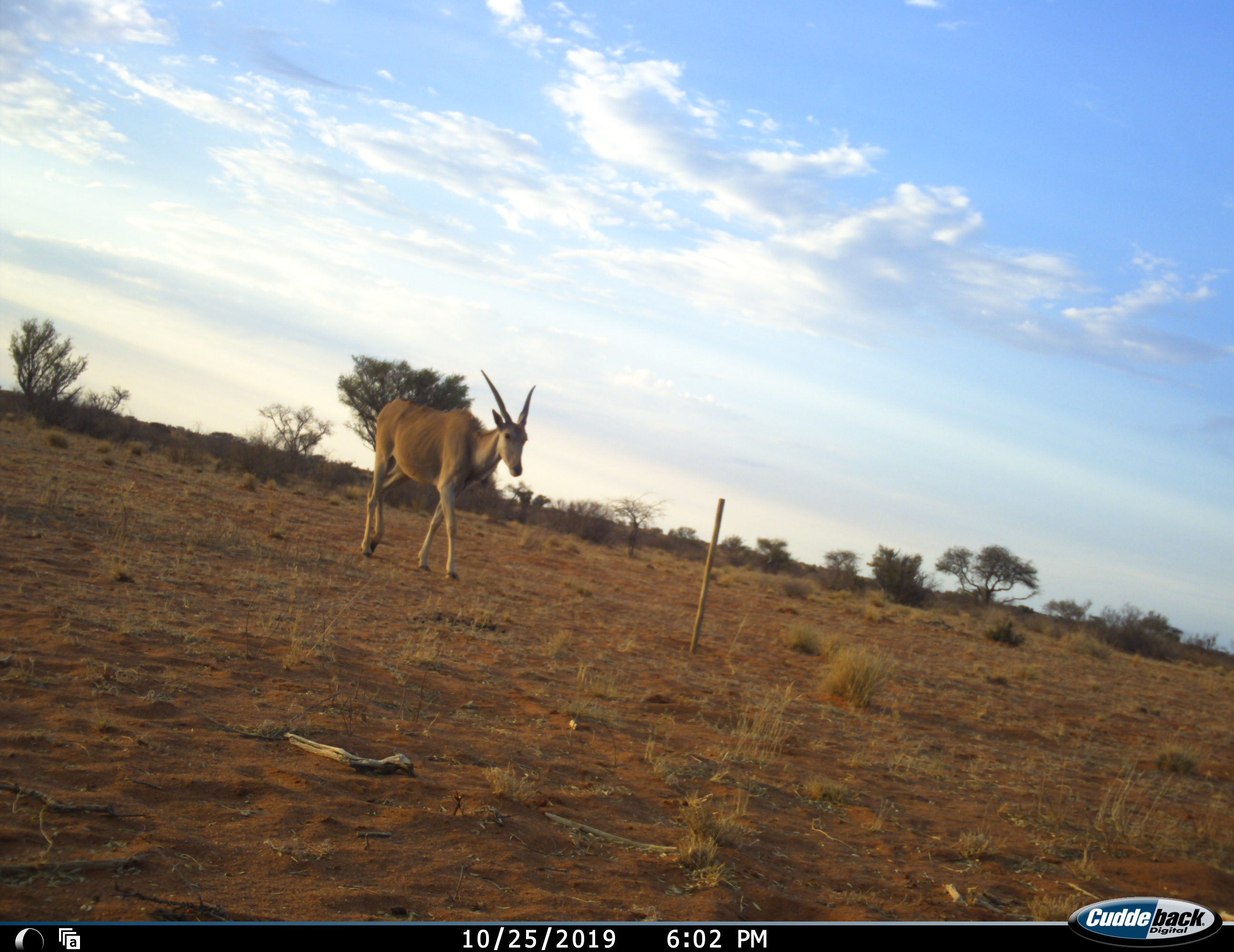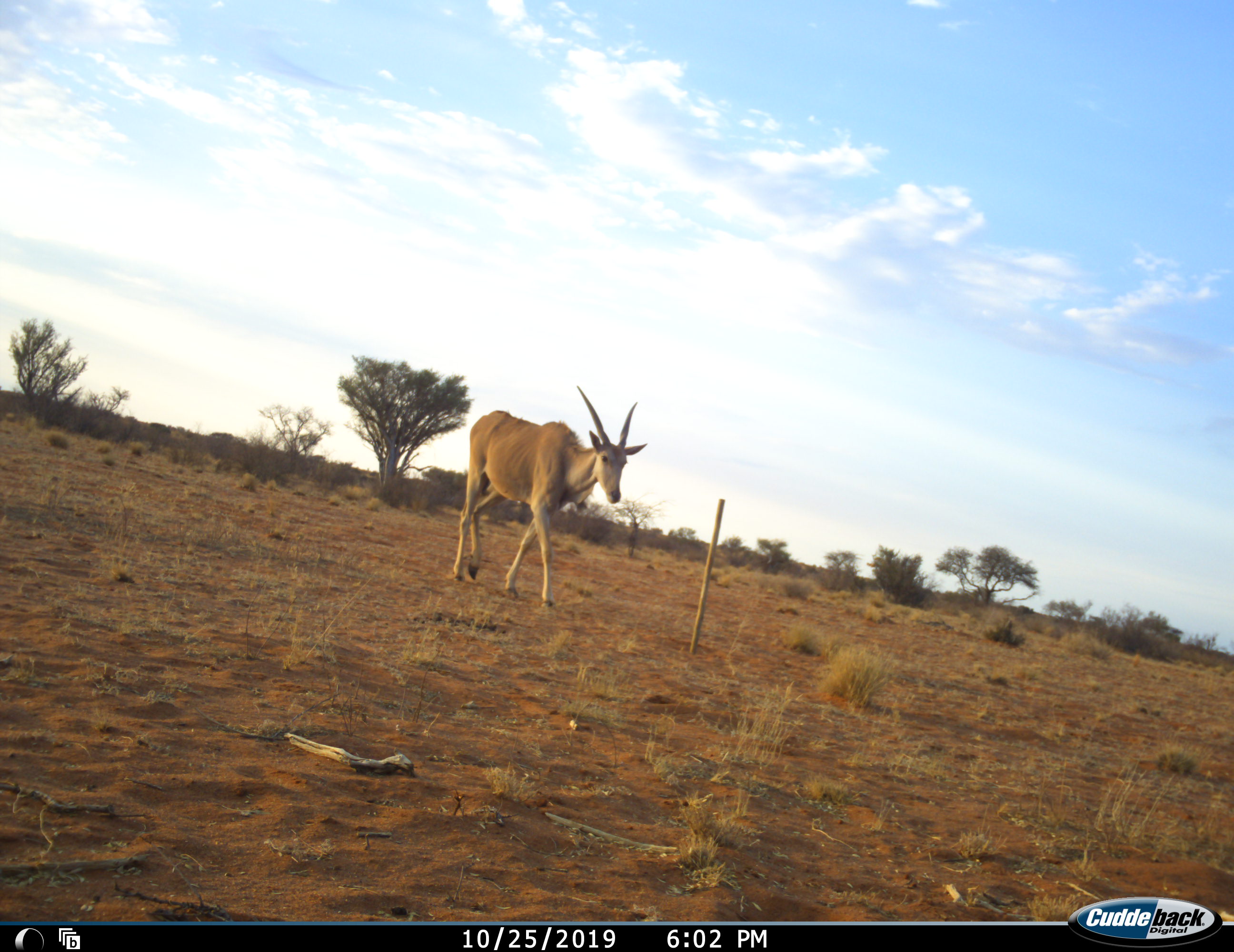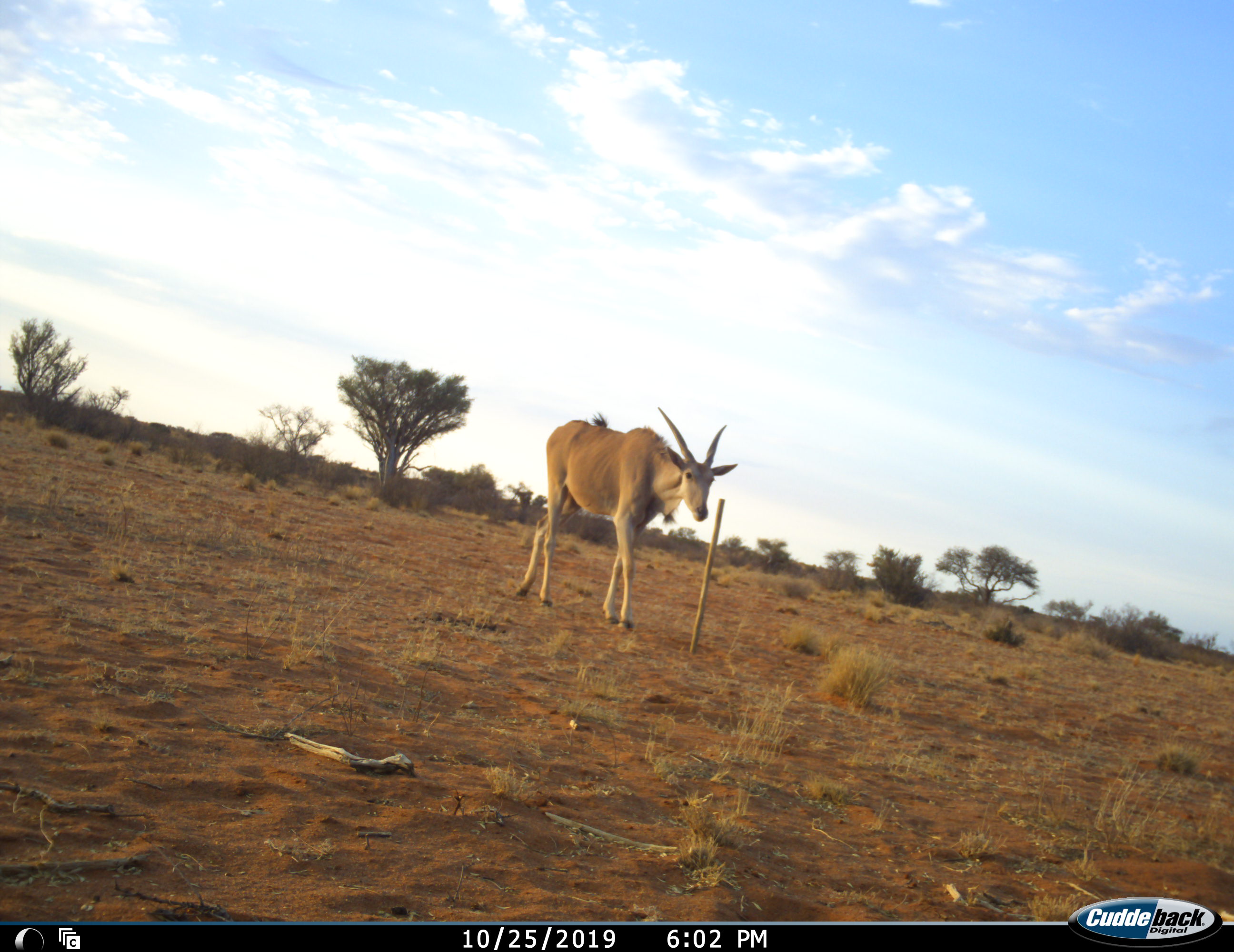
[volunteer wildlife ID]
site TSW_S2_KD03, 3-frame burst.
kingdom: Animalia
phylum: Chordata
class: Mammalia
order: Artiodactyla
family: Bovidae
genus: Tragelaphus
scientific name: Tragelaphus oryx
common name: eland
Eland (Tragelaphus oryx), count 1. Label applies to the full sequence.